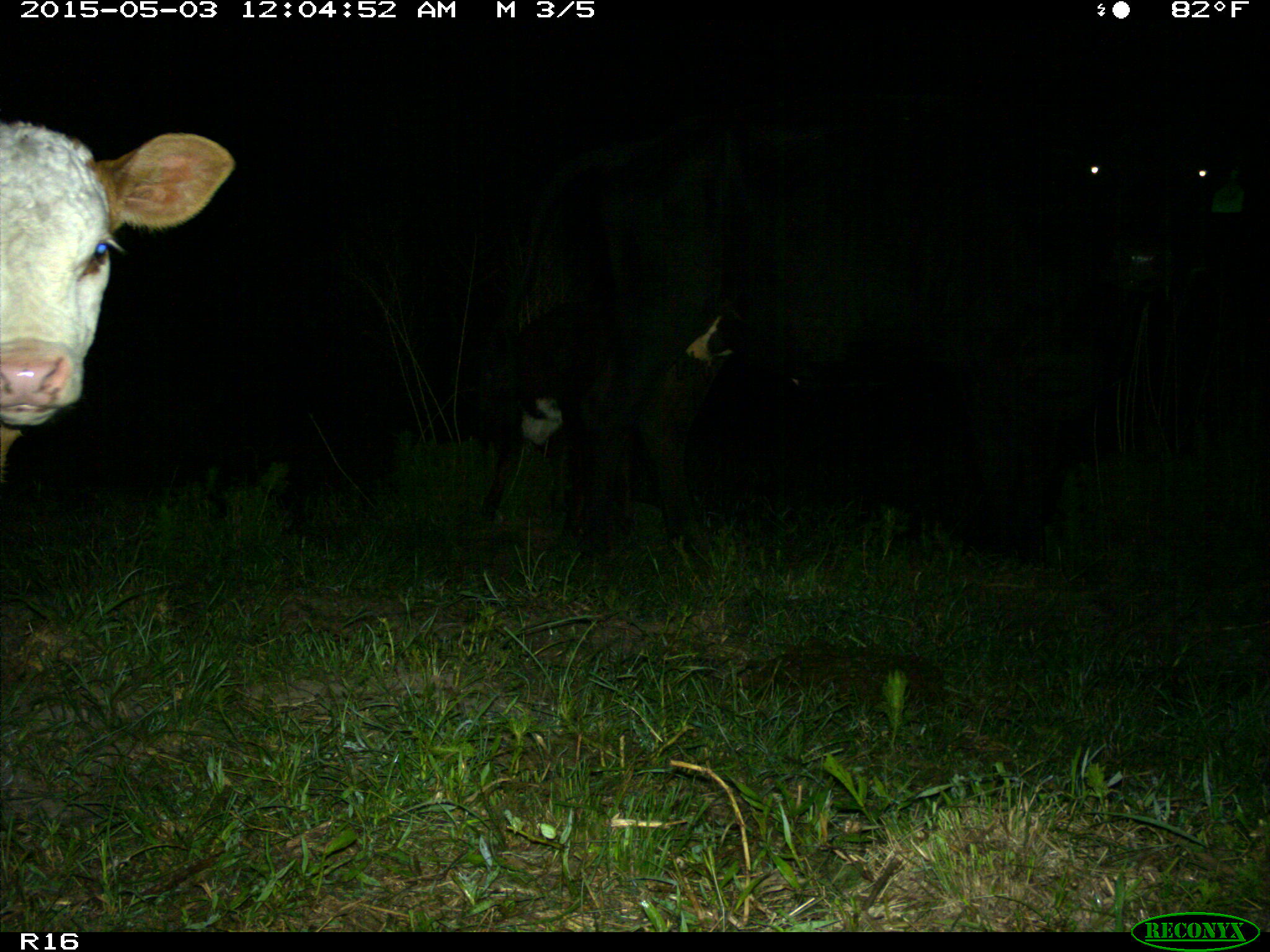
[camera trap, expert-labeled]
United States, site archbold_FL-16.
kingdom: Animalia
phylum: Chordata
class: Mammalia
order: Artiodactyla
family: Bovidae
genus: Bos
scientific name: Bos taurus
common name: domestic cow